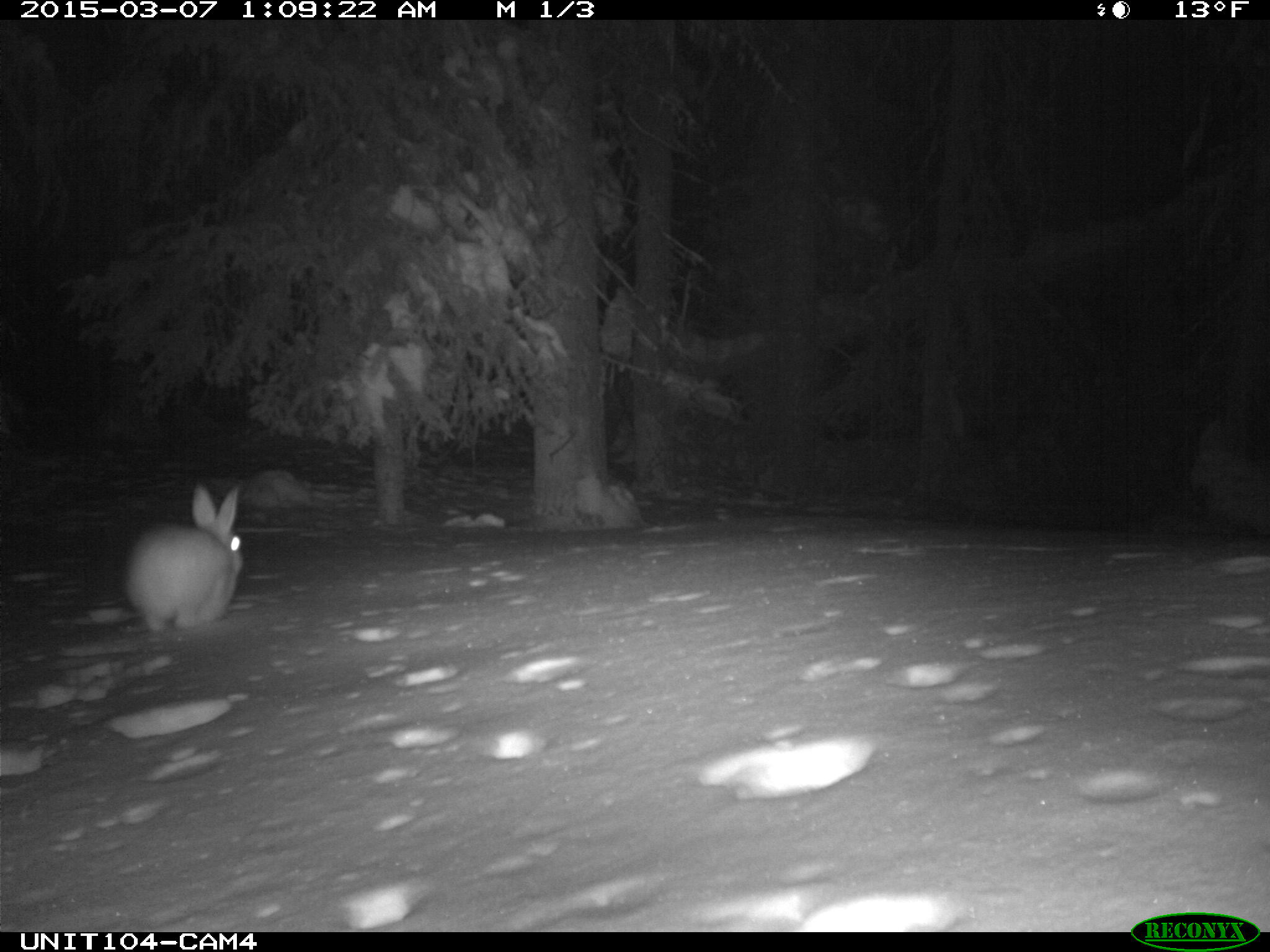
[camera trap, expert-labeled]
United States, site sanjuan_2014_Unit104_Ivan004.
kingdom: Animalia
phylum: Chordata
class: Mammalia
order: Lagomorpha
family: Leporidae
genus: Lepus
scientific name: Lepus americanus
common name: snowshoe hare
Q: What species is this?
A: Lepus americanus (snowshoe hare).